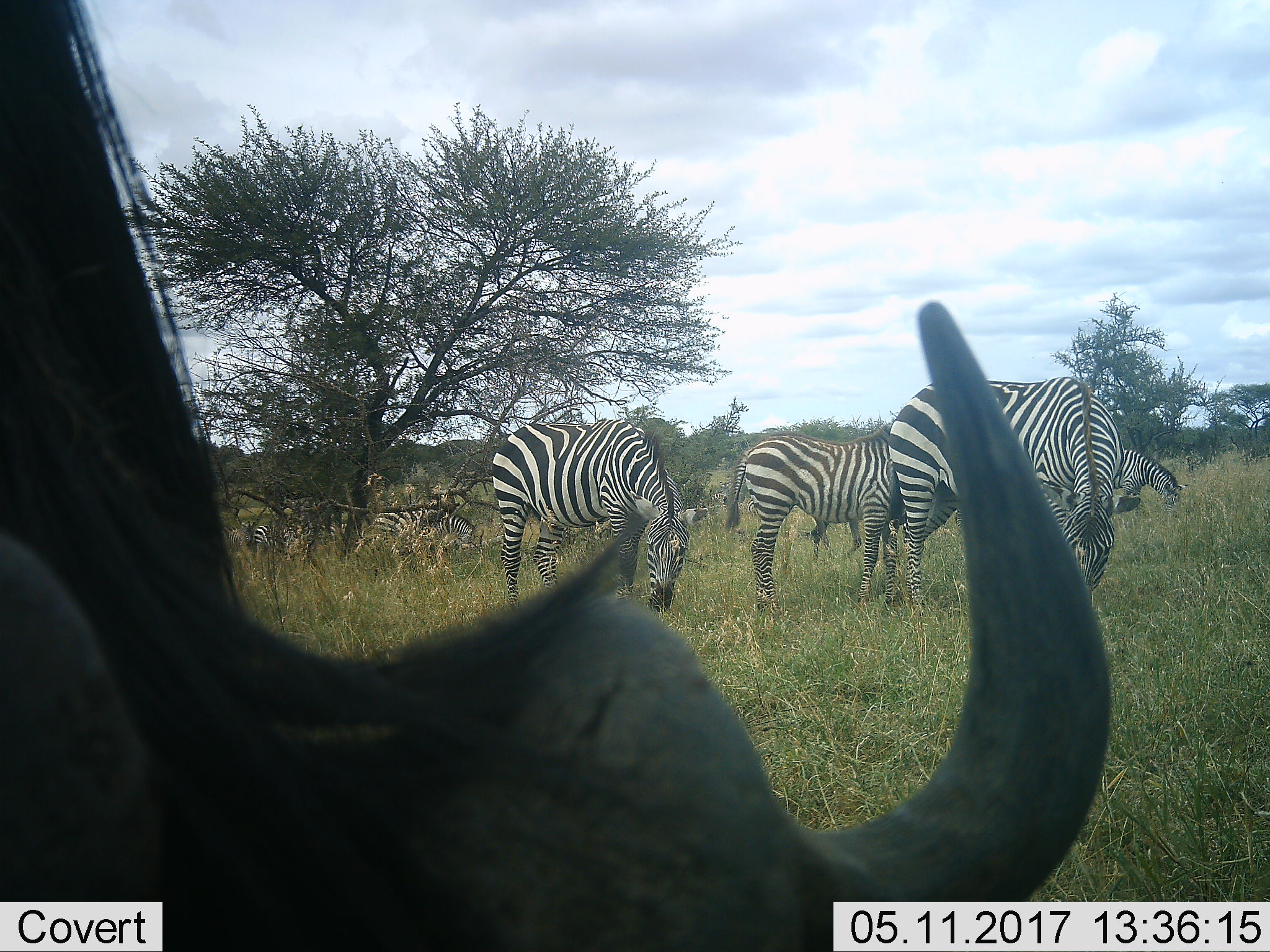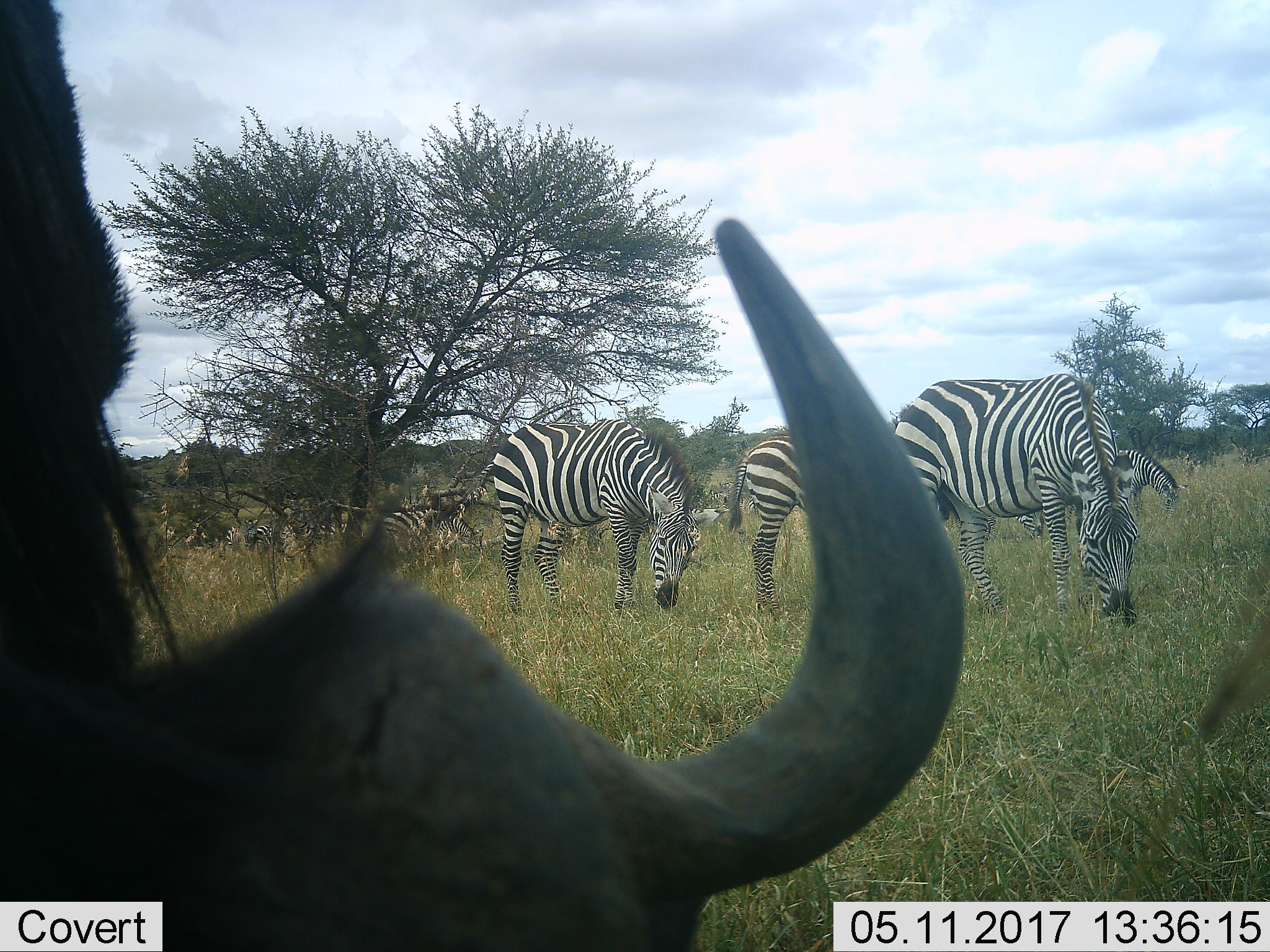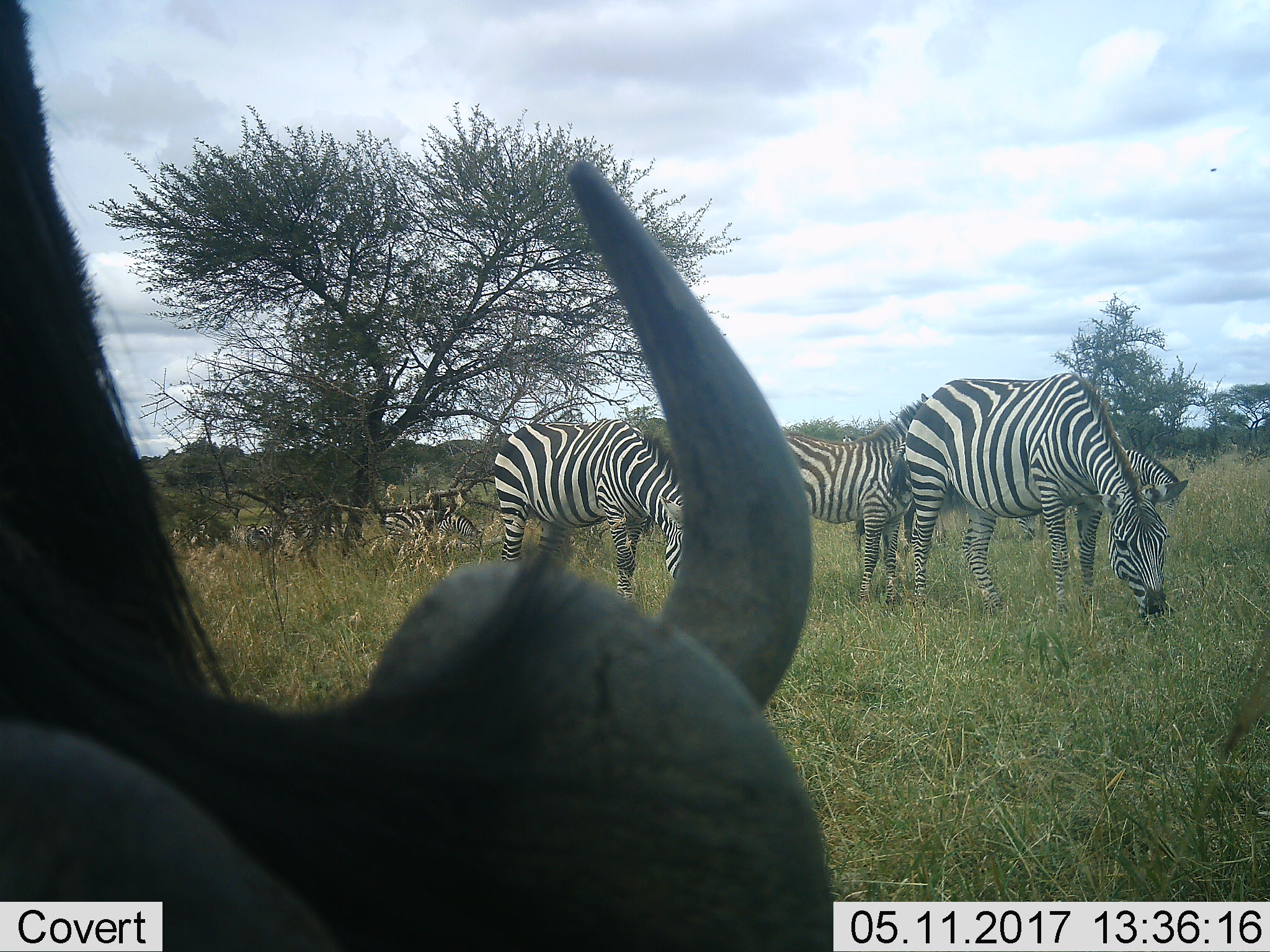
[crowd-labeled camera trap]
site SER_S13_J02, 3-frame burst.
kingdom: Animalia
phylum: Chordata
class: Mammalia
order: Artiodactyla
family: Bovidae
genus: Connochaetes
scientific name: Connochaetes taurinus taurinus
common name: blue wildebeest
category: wildebeestblue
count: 1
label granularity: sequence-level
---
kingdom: Animalia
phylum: Chordata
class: Mammalia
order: Perissodactyla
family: Equidae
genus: Equus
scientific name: Equus quagga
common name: plains zebra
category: zebraplains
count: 8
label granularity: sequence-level